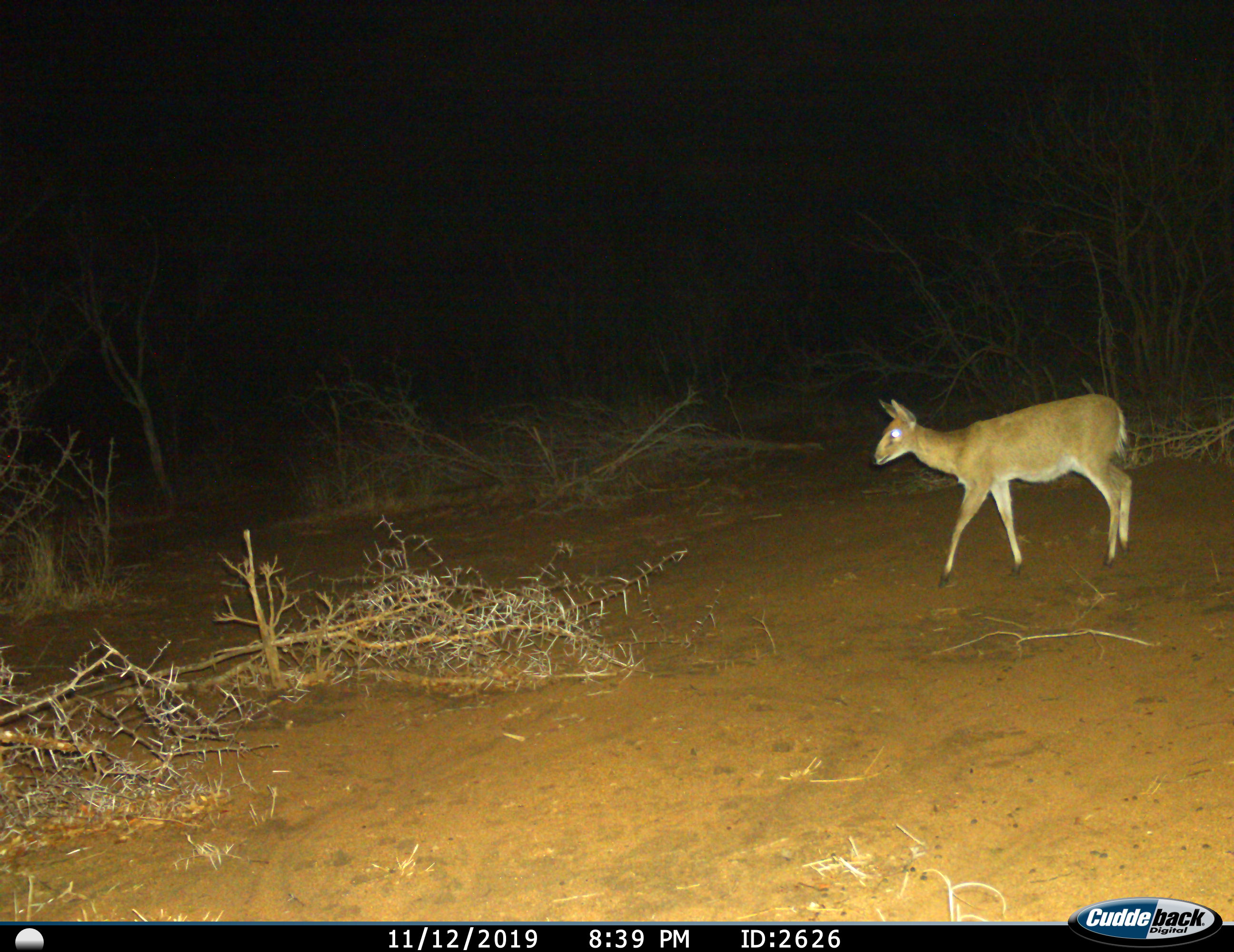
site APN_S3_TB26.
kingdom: Animalia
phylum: Chordata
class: Mammalia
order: Artiodactyla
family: Bovidae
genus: Sylvicapra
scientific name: Sylvicapra grimmia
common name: common duiker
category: duikercommongrey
Duikercommongrey (common duiker) (Sylvicapra grimmia), count 1. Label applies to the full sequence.